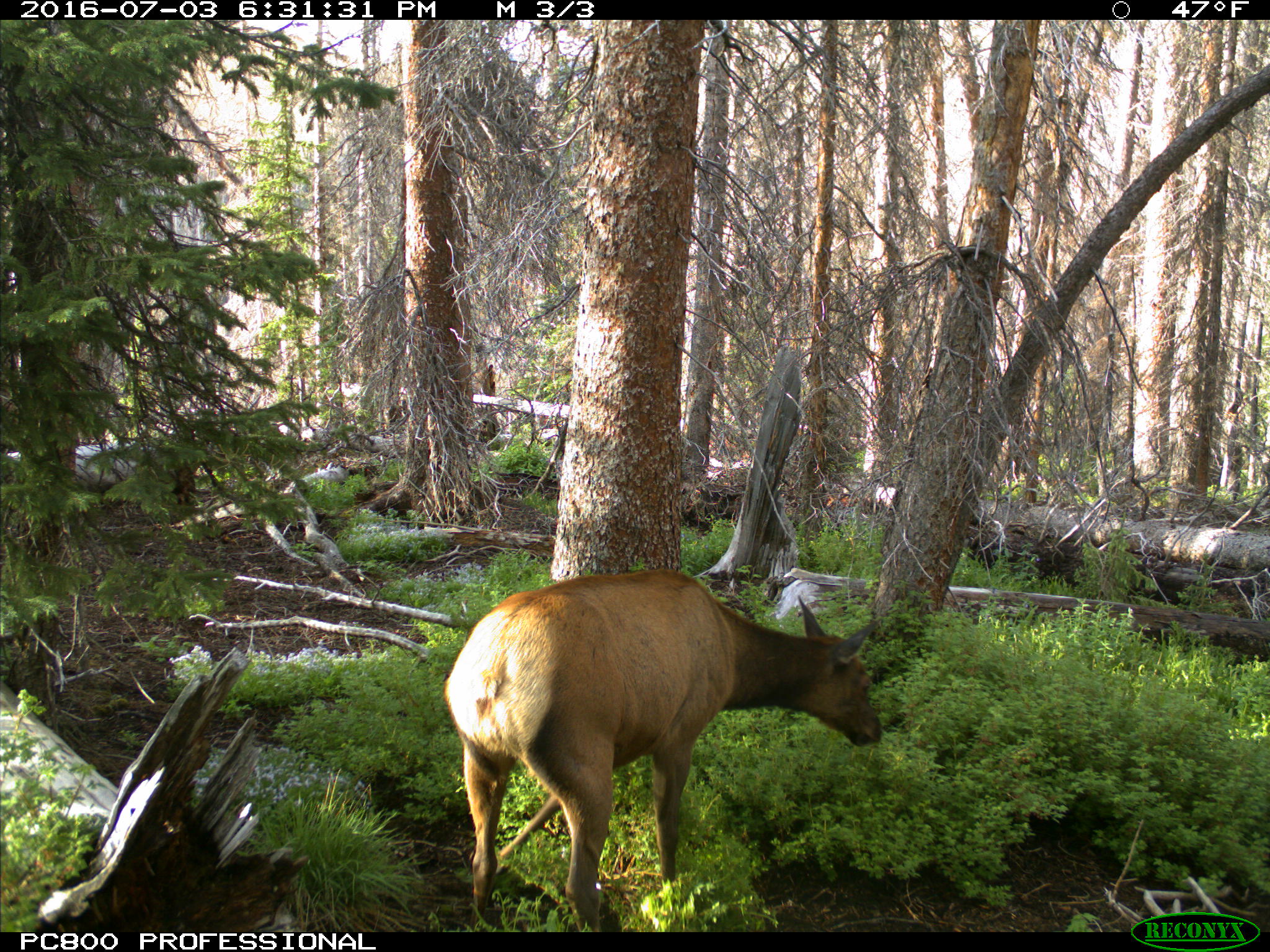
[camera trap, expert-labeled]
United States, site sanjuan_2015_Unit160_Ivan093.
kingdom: Animalia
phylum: Chordata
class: Mammalia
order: Artiodactyla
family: Cervidae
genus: Cervus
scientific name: Cervus elaphus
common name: red deer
Cervus elaphus (red deer).